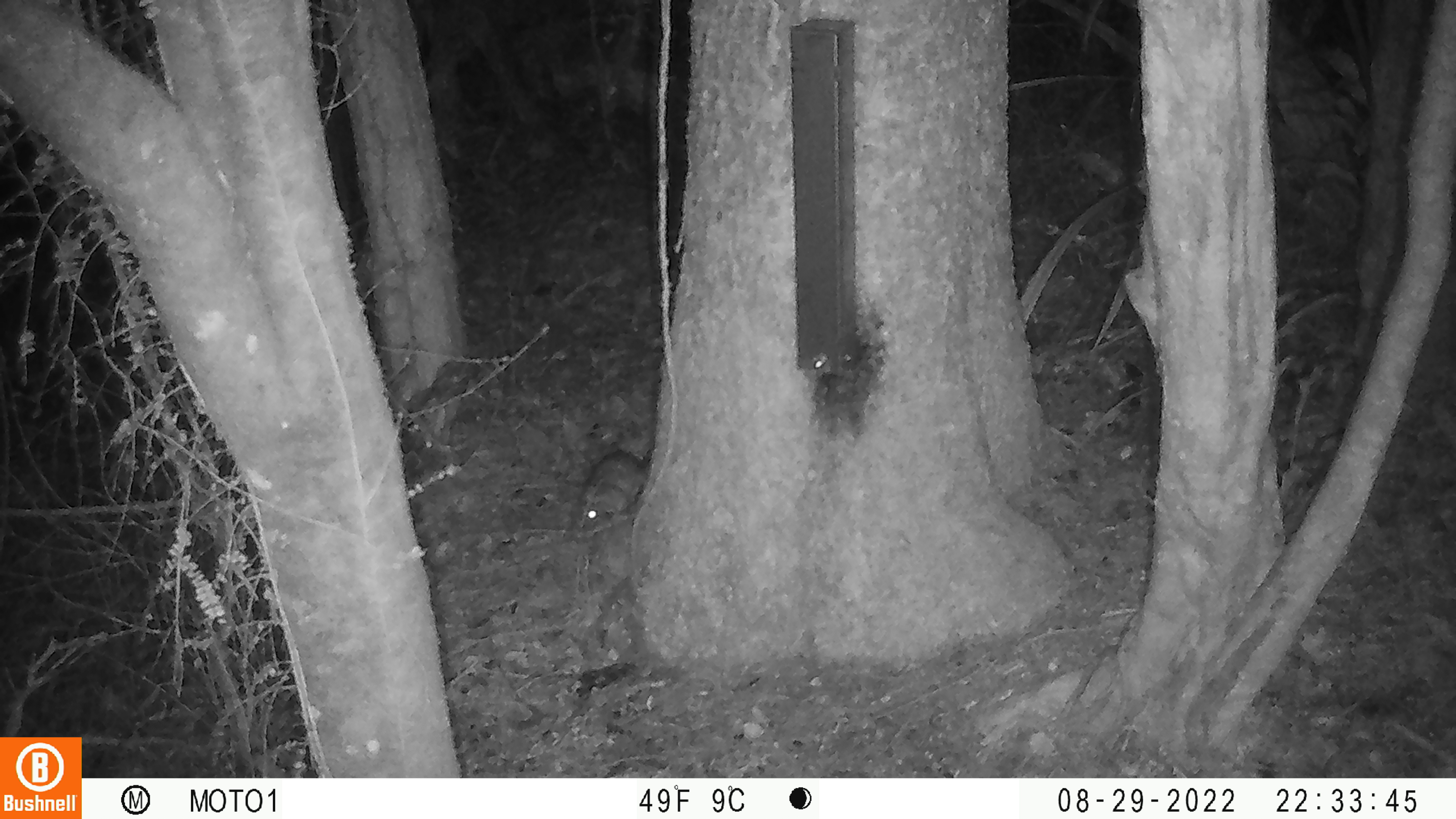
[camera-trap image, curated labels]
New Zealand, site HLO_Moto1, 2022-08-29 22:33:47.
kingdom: Animalia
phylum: Chordata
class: Mammalia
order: Rodentia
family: Muridae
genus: Rattus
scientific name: Rattus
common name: rat